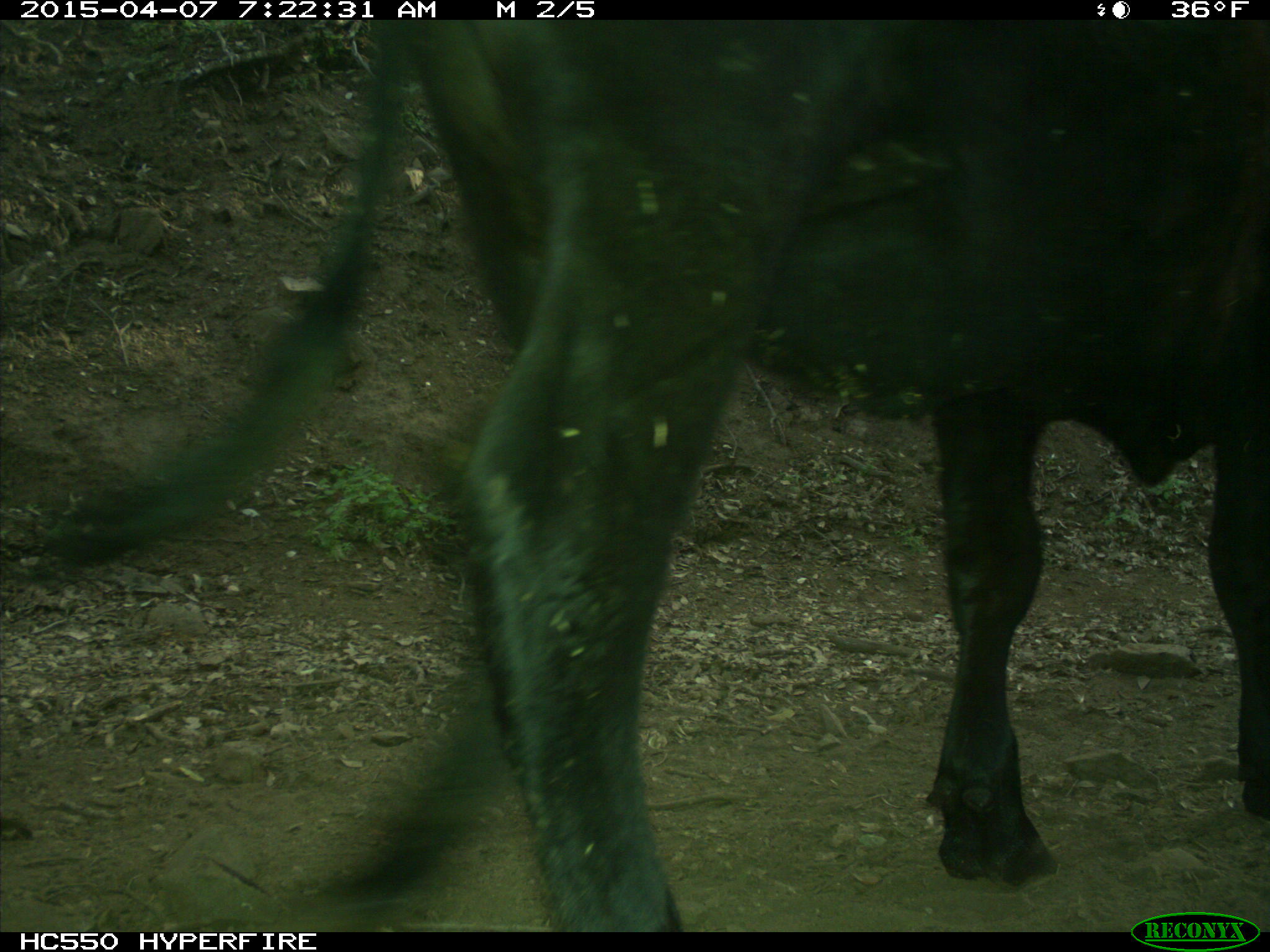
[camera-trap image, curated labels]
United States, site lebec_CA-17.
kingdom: Animalia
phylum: Chordata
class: Mammalia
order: Artiodactyla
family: Bovidae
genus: Bos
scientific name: Bos taurus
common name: domestic cow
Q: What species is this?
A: Bos taurus (domestic cow).